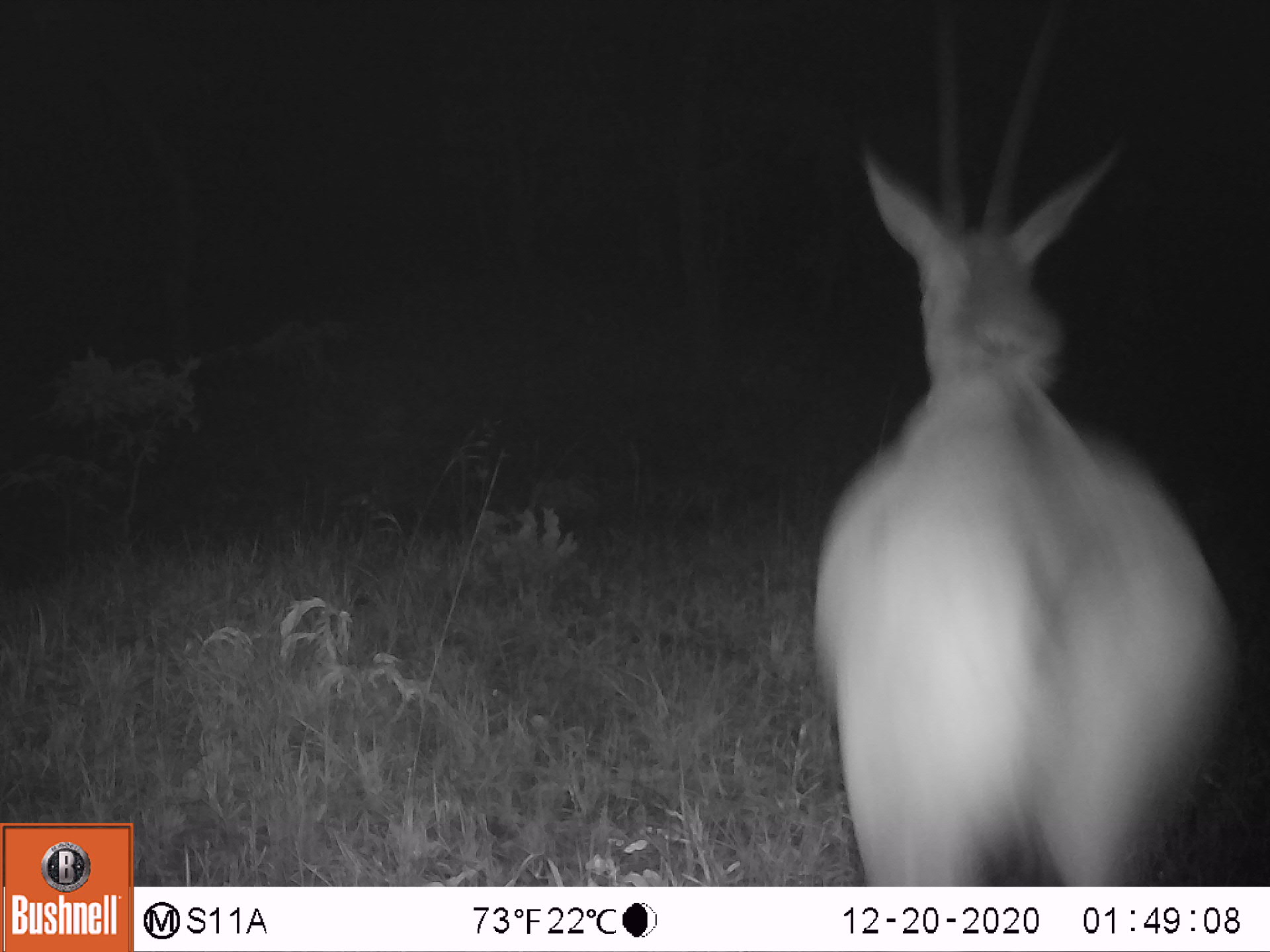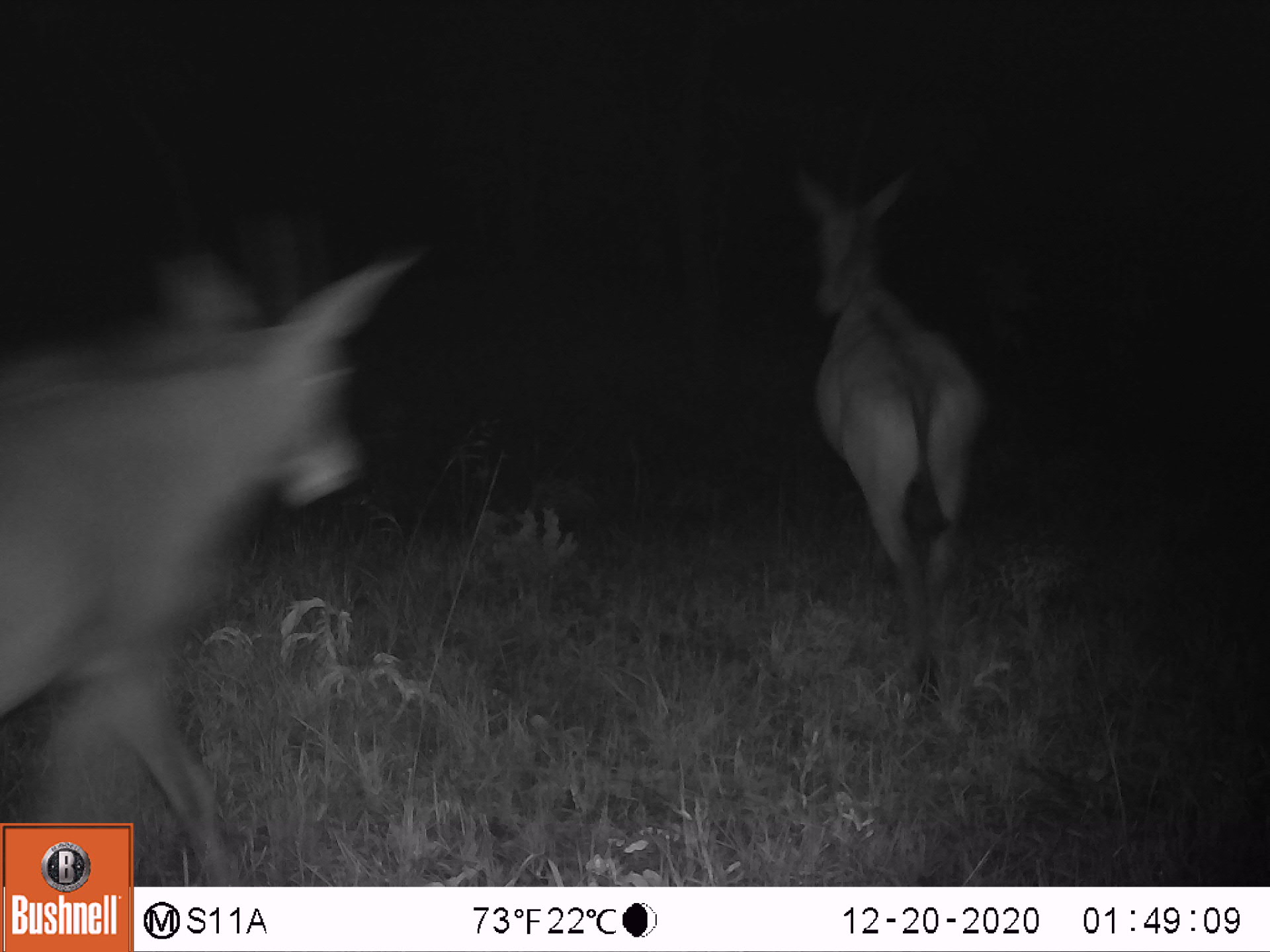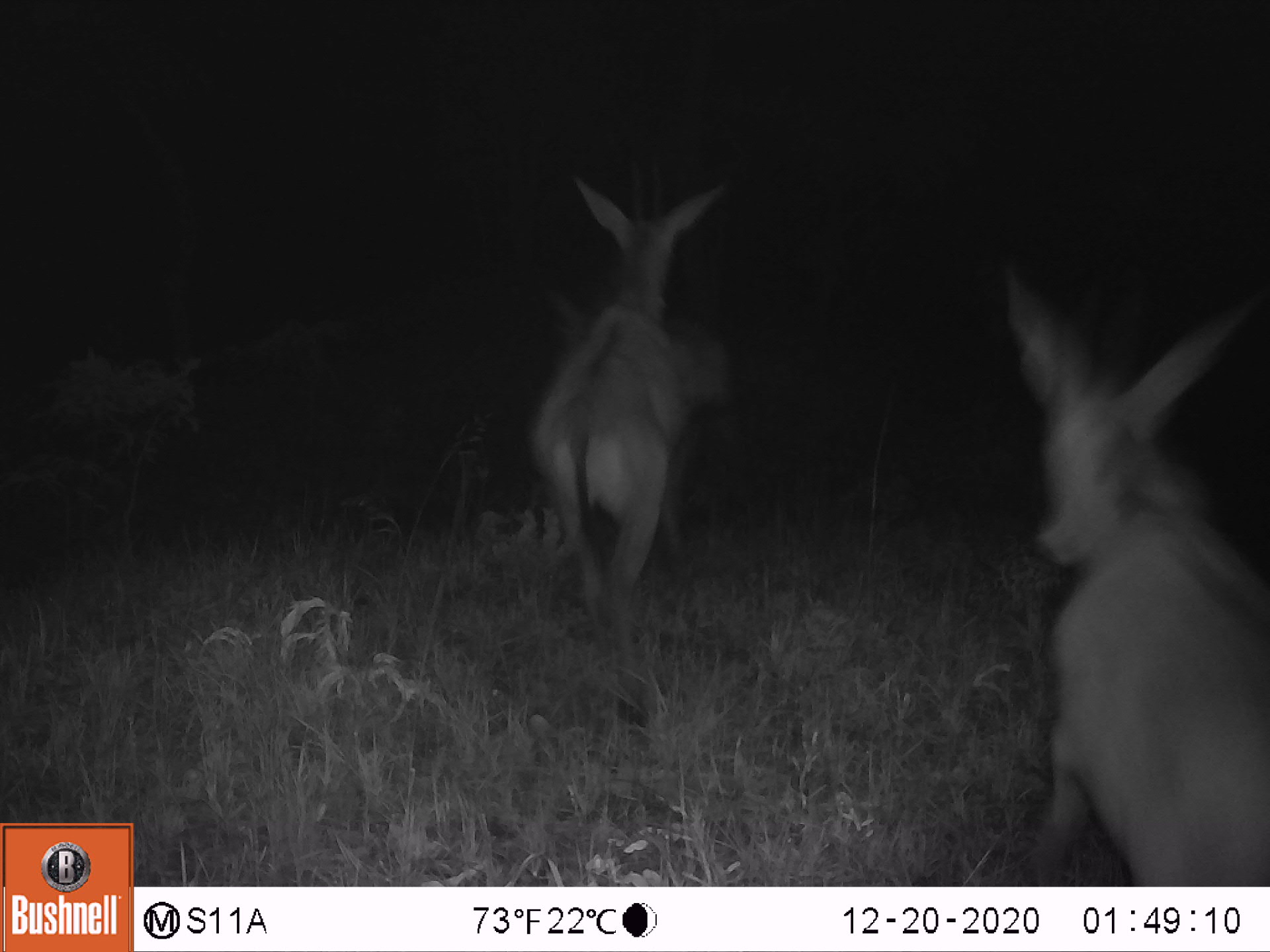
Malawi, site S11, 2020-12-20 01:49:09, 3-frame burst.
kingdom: Animalia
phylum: Chordata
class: Mammalia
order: Artiodactyla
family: Bovidae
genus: Hippotragus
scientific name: Hippotragus niger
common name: sable antelope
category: sable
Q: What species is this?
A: Sable (sable antelope) (Hippotragus niger).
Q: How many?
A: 1.